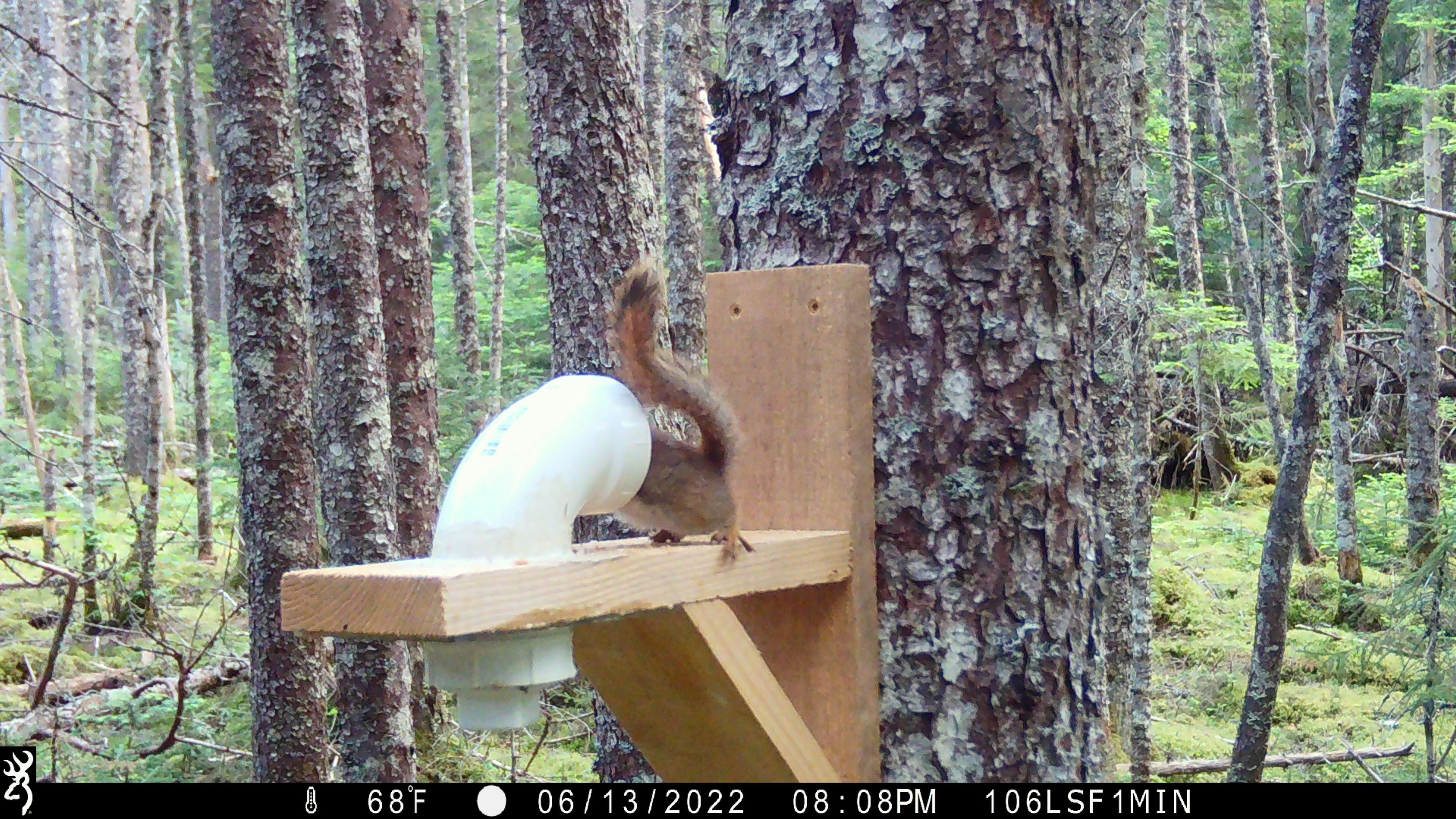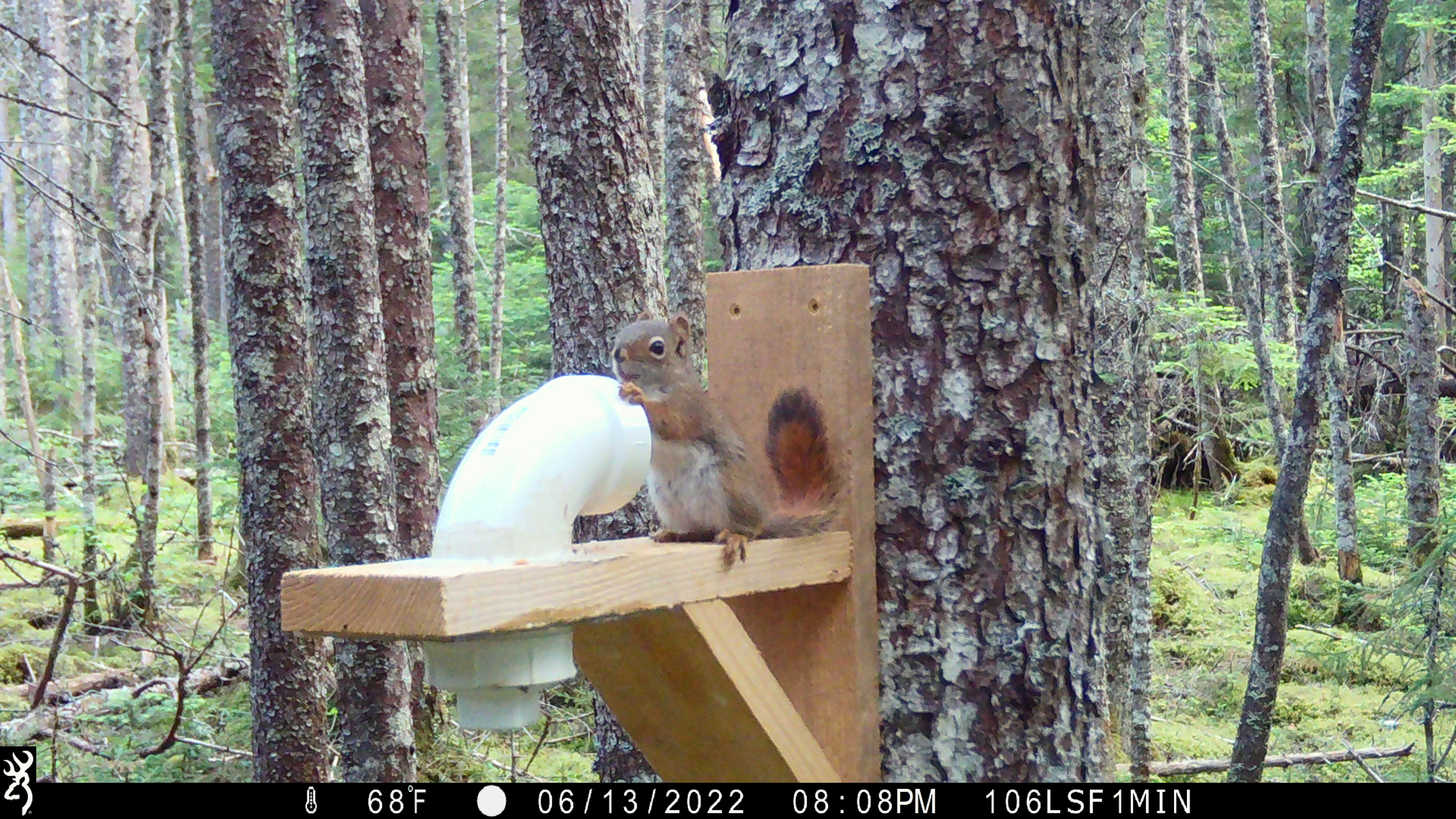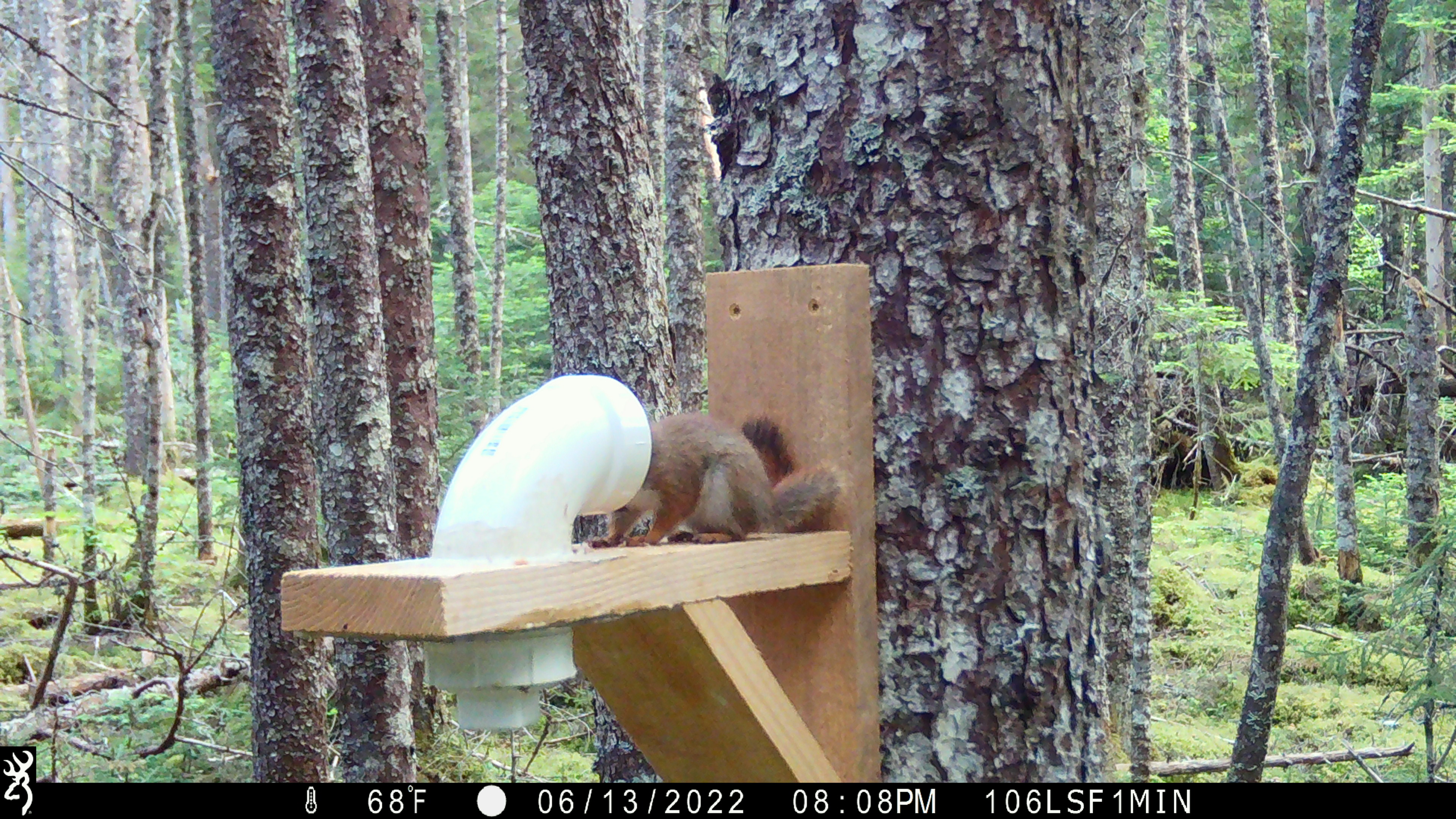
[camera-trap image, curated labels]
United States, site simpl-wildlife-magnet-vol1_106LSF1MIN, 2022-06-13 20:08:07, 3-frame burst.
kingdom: Animalia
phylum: Chordata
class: Mammalia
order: Rodentia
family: Sciuridae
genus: Tamiasciurus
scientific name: Tamiasciurus hudsonicus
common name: red squirrel